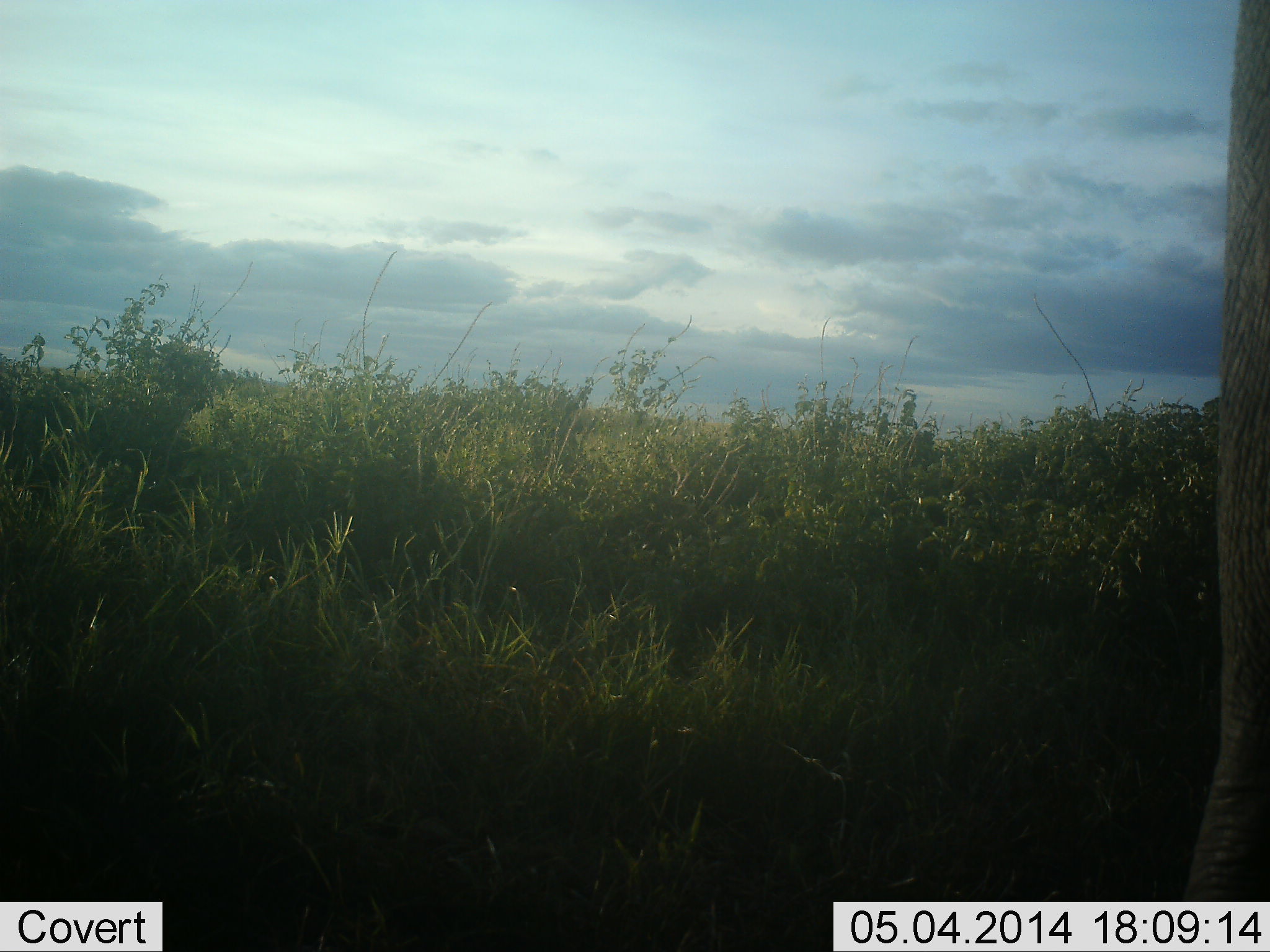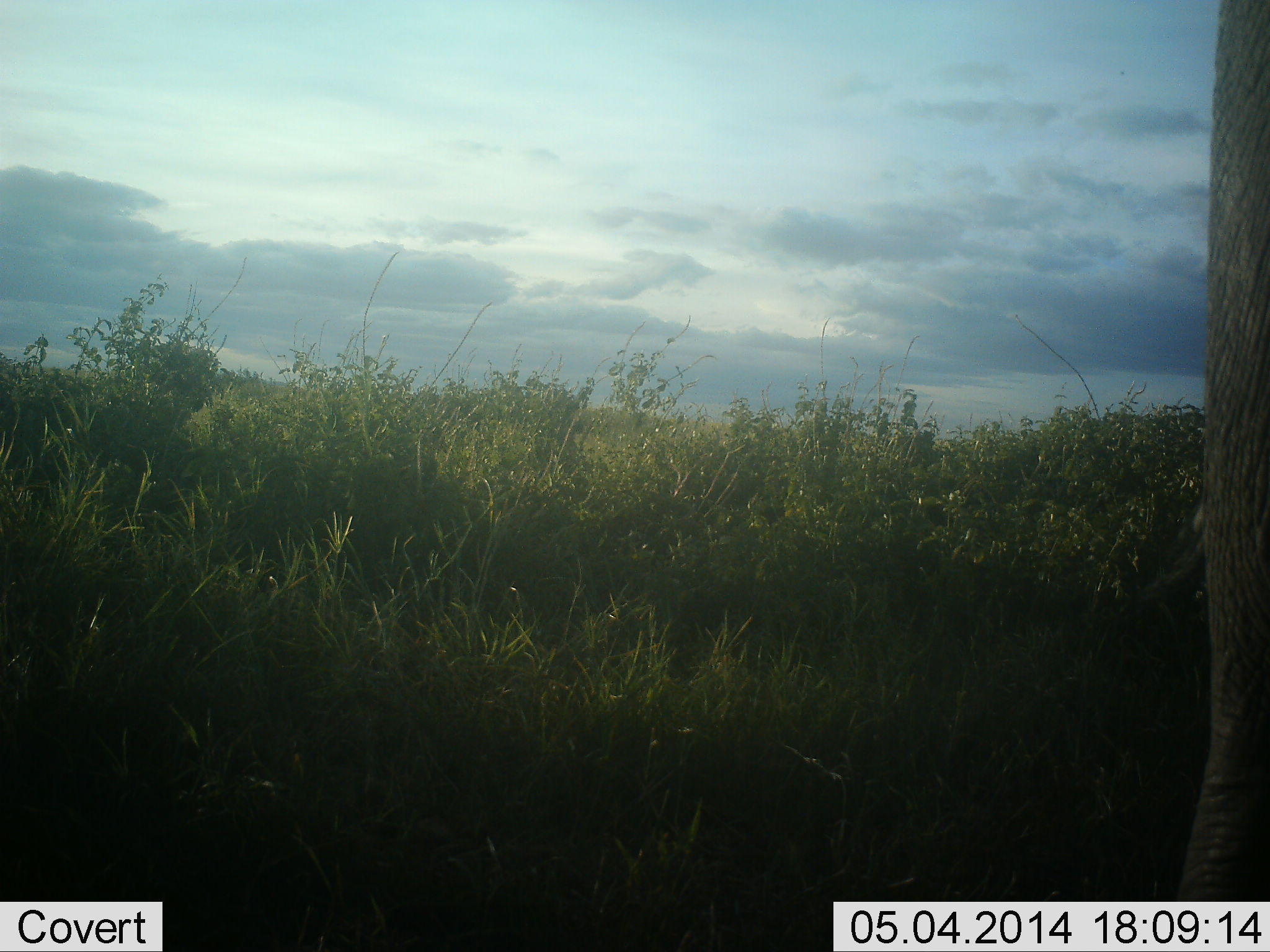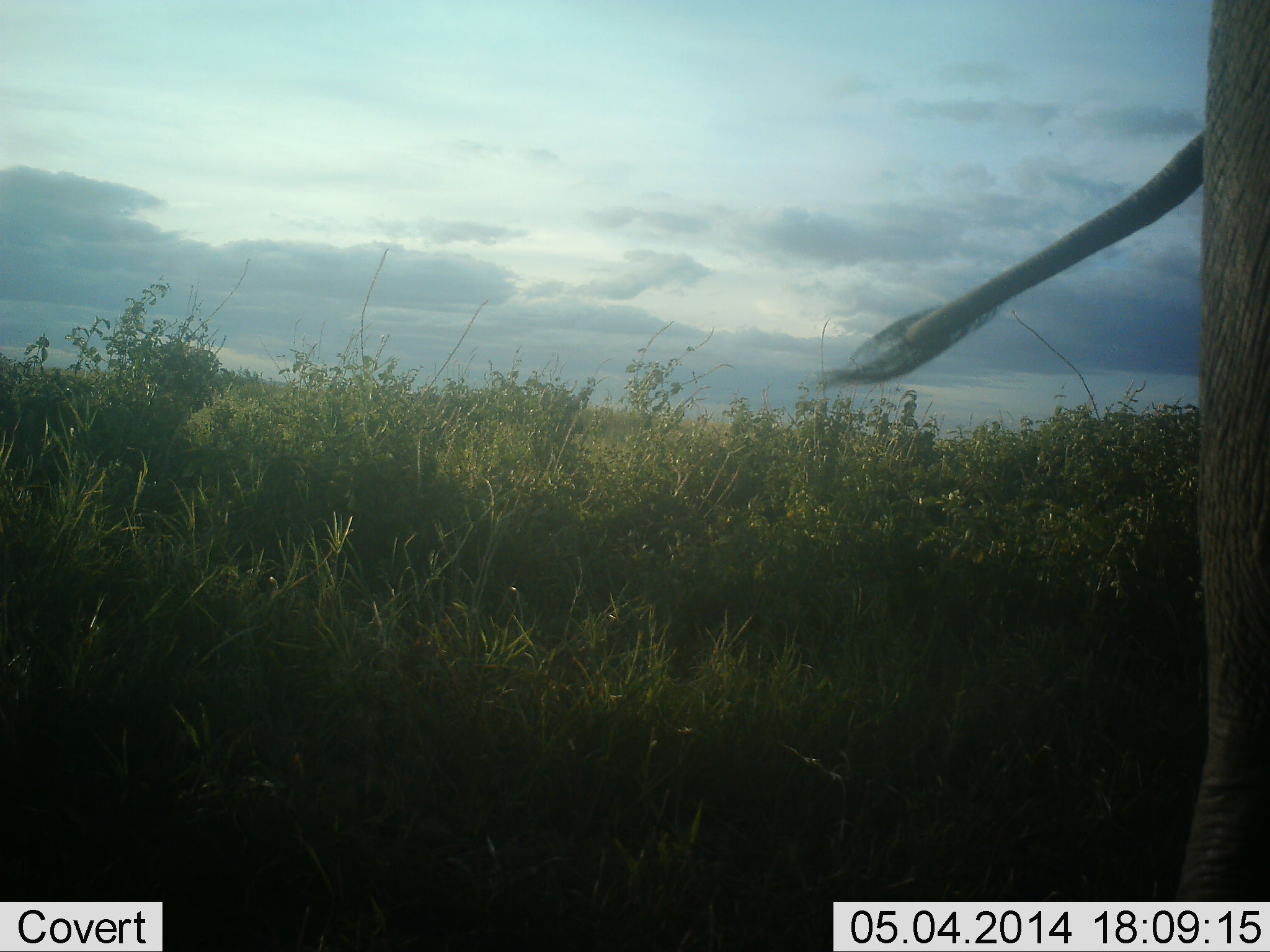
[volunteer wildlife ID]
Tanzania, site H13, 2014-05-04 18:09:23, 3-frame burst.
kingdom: Animalia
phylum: Chordata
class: Mammalia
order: Proboscidea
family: Elephantidae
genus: Loxodonta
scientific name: Loxodonta africana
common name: african bush elephant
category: elephant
Elephant (african bush elephant) (Loxodonta africana), count 1. Behavior (volunteer vote fractions): standing 100%, resting 0%, moving 0%, interacting 0%. Young present (vote fraction): 0%. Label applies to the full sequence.